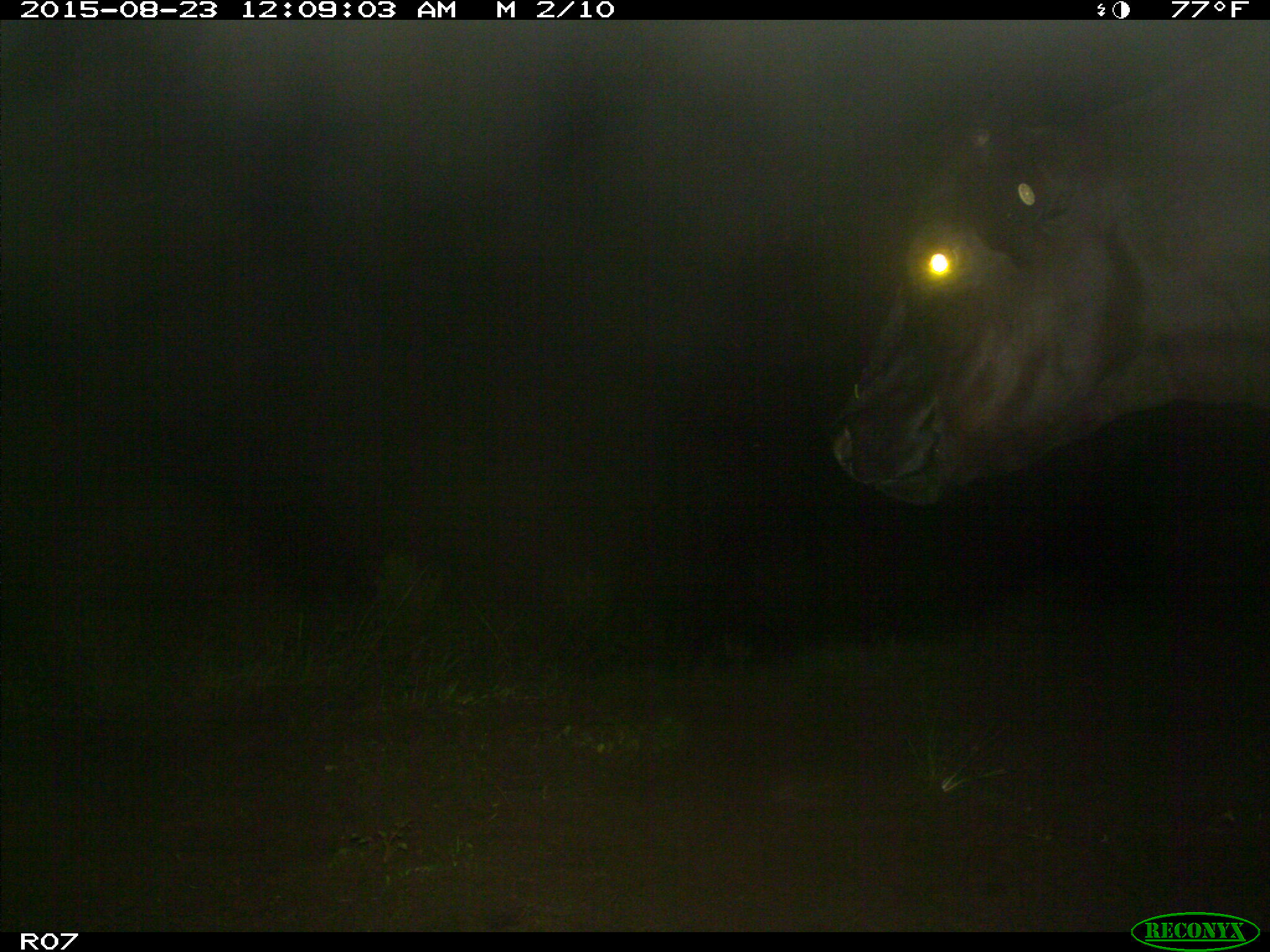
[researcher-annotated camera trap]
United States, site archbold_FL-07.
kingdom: Animalia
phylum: Chordata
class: Mammalia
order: Artiodactyla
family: Bovidae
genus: Bos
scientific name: Bos taurus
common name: domestic cow